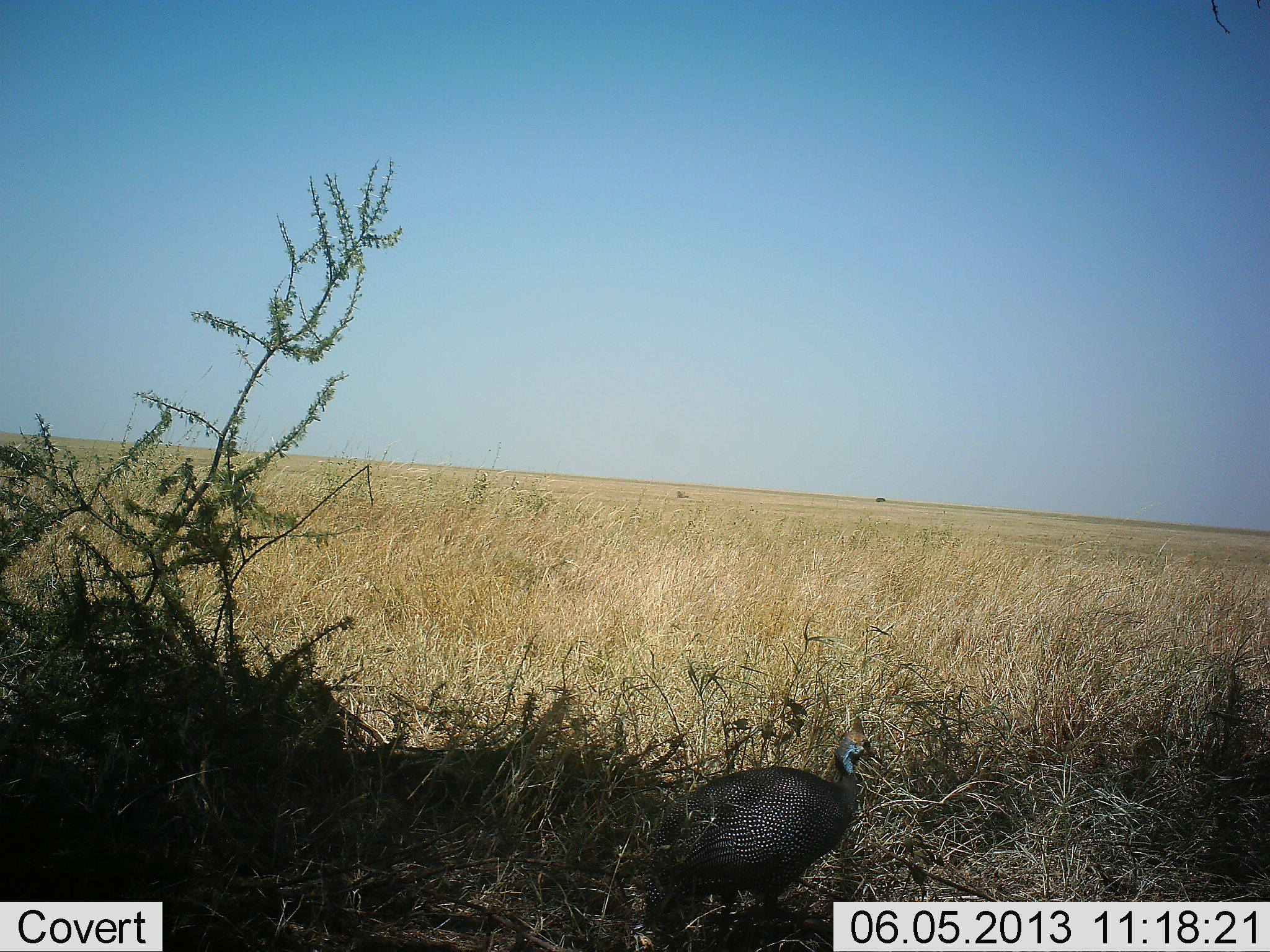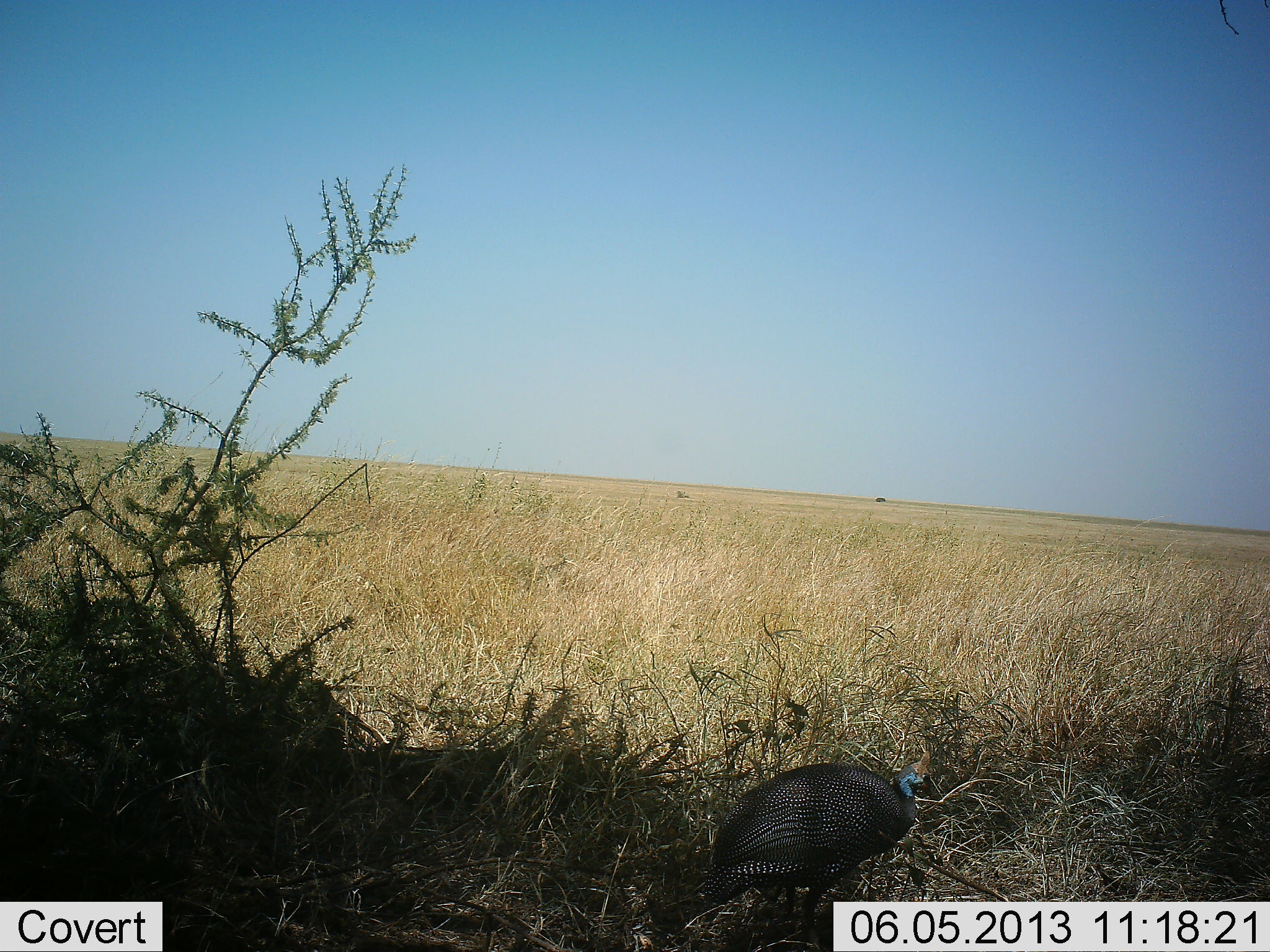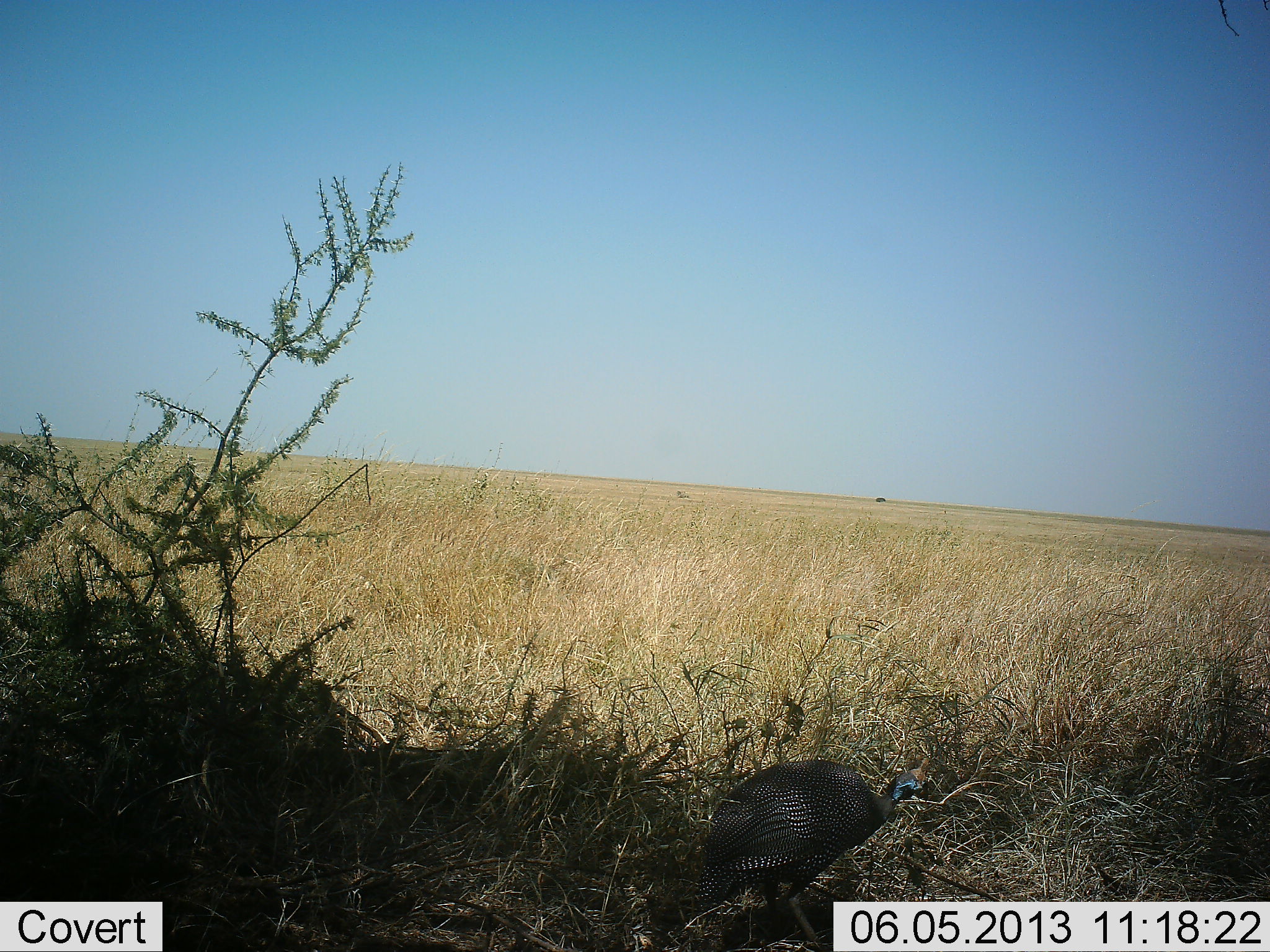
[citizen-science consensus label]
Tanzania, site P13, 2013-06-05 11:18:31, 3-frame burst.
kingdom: Animalia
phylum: Chordata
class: Aves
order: Galliformes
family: Numididae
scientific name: Numididae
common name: guinea fowl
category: guineafowl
Guineafowl (guinea fowl) (Numididae), count 1. Behavior (volunteer vote fractions): standing 40%, resting 0%, moving 60%, interacting 0%. Young present (vote fraction): 0%. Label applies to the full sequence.